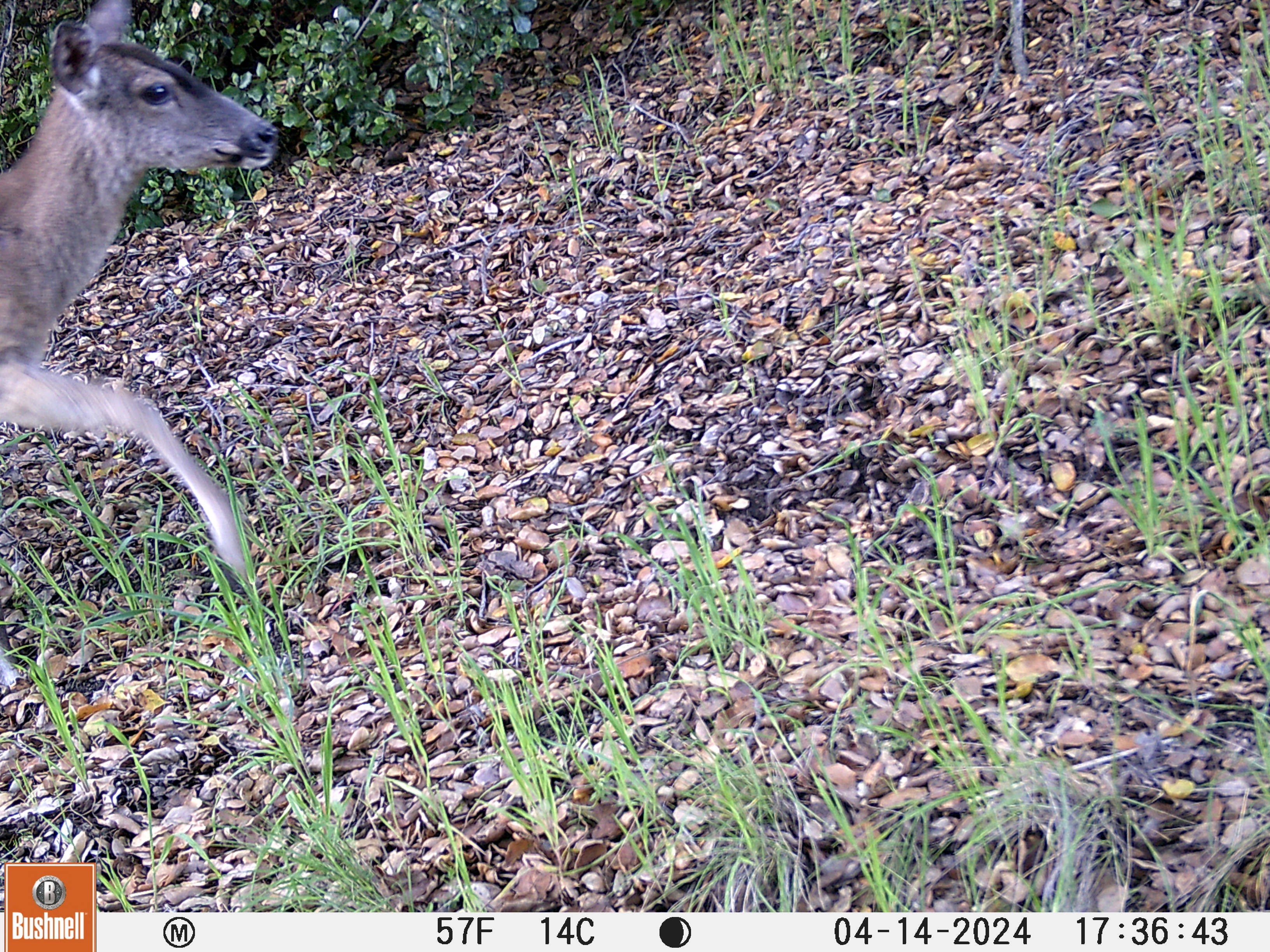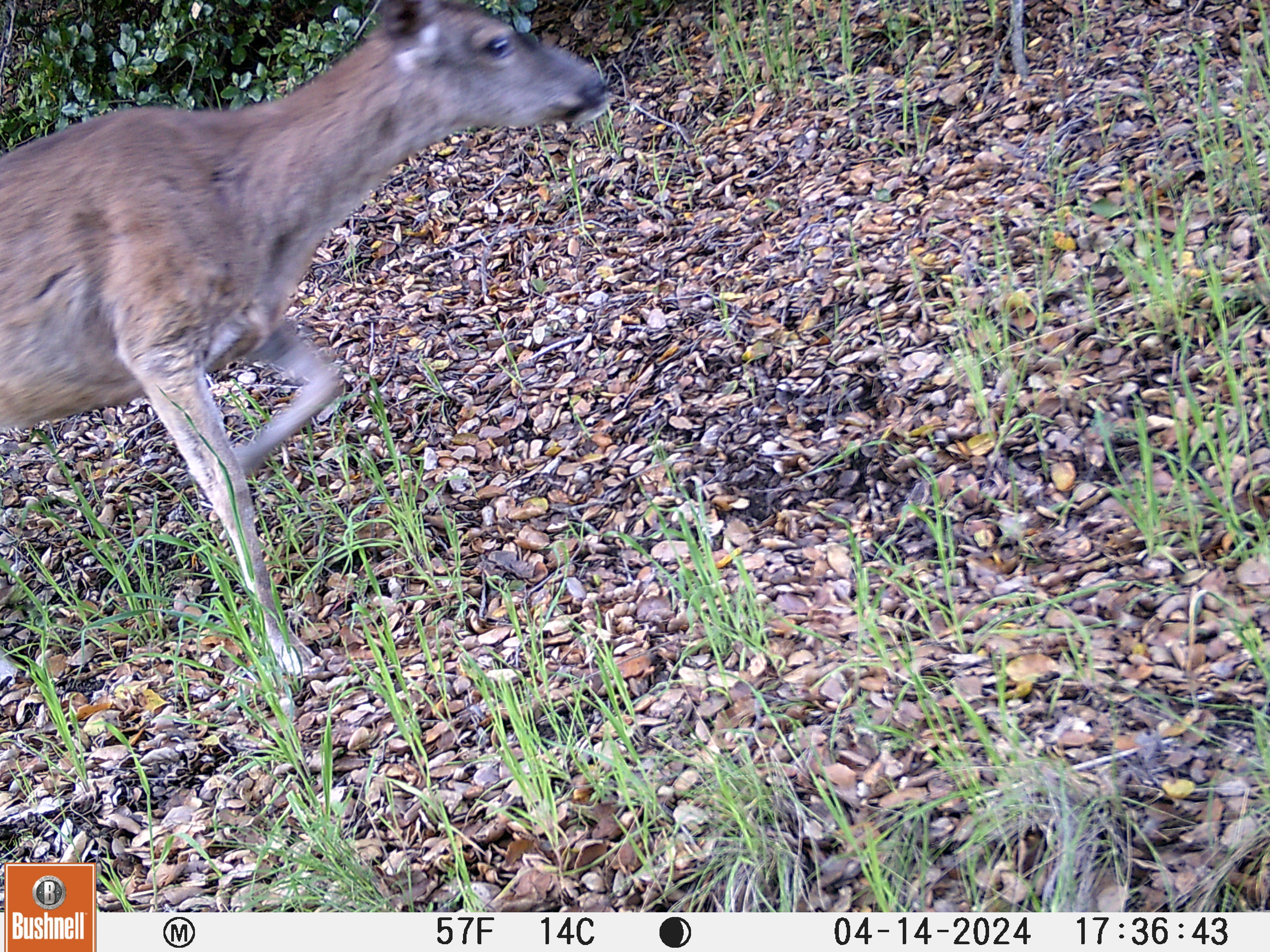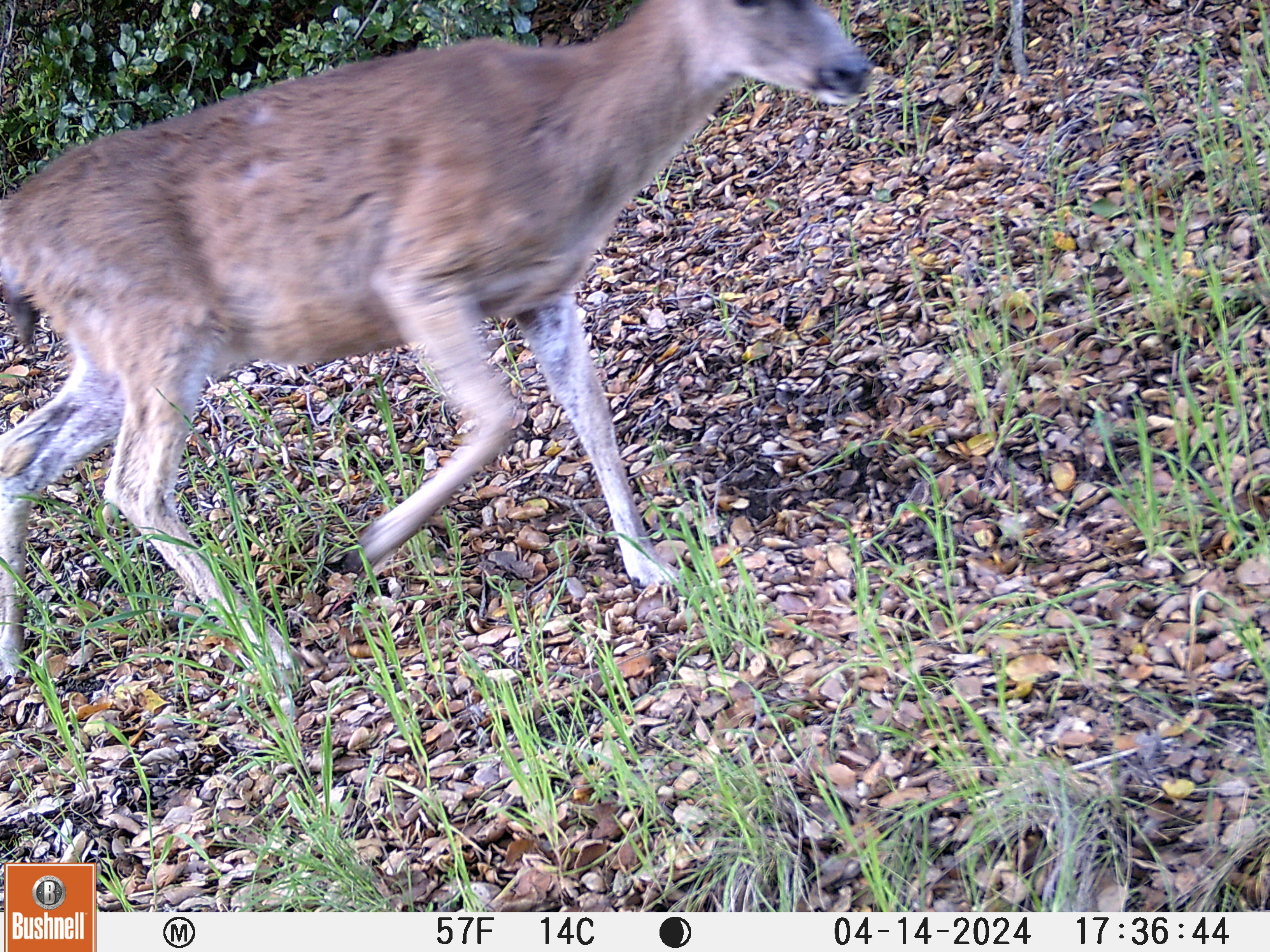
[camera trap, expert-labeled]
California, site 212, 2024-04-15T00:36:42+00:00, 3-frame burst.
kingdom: Animalia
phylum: Chordata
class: Mammalia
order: Artiodactyla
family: Cervidae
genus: Odocoileus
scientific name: Odocoileus hemionus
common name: mule deer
Mule deer (Odocoileus hemionus).